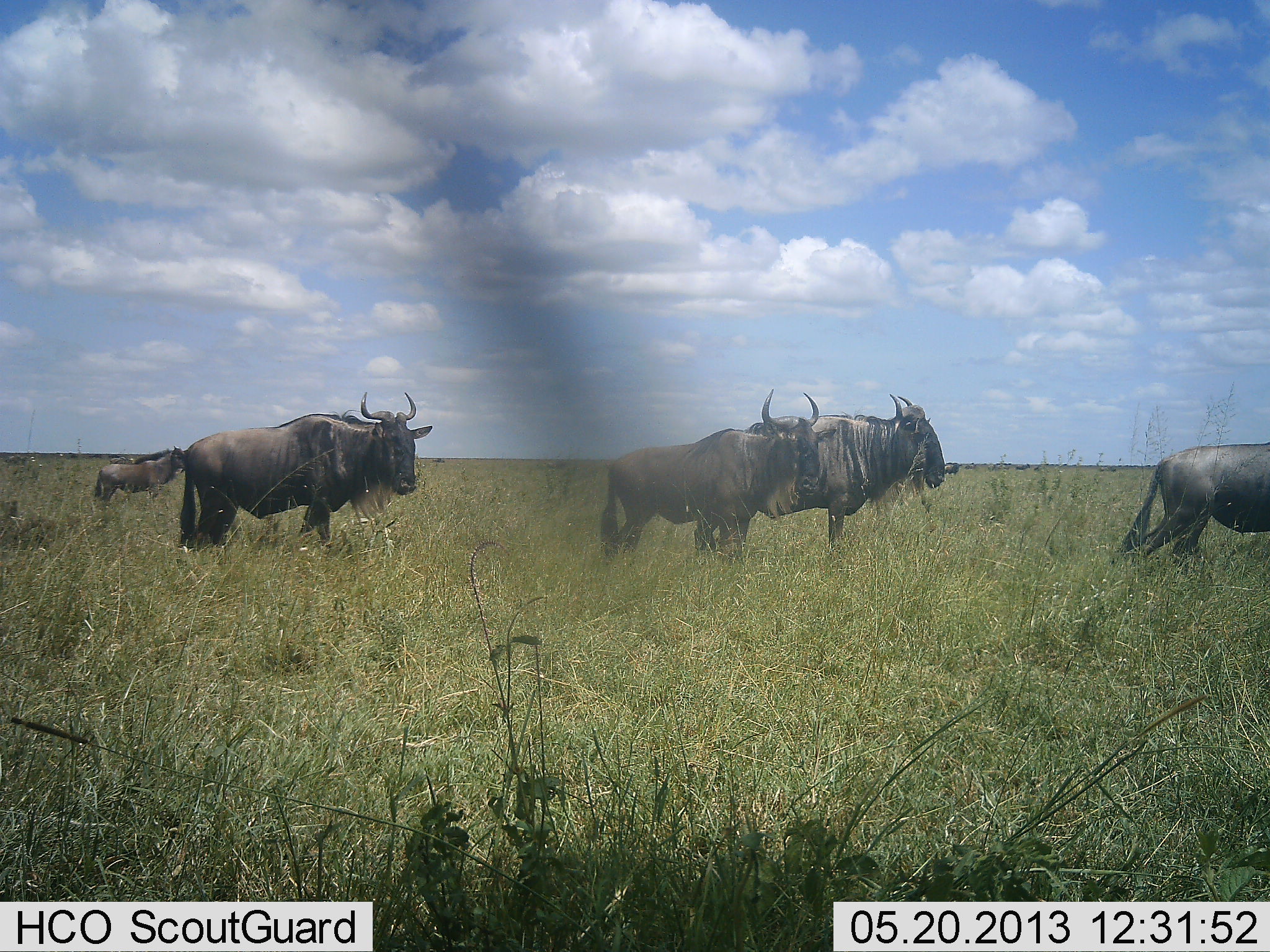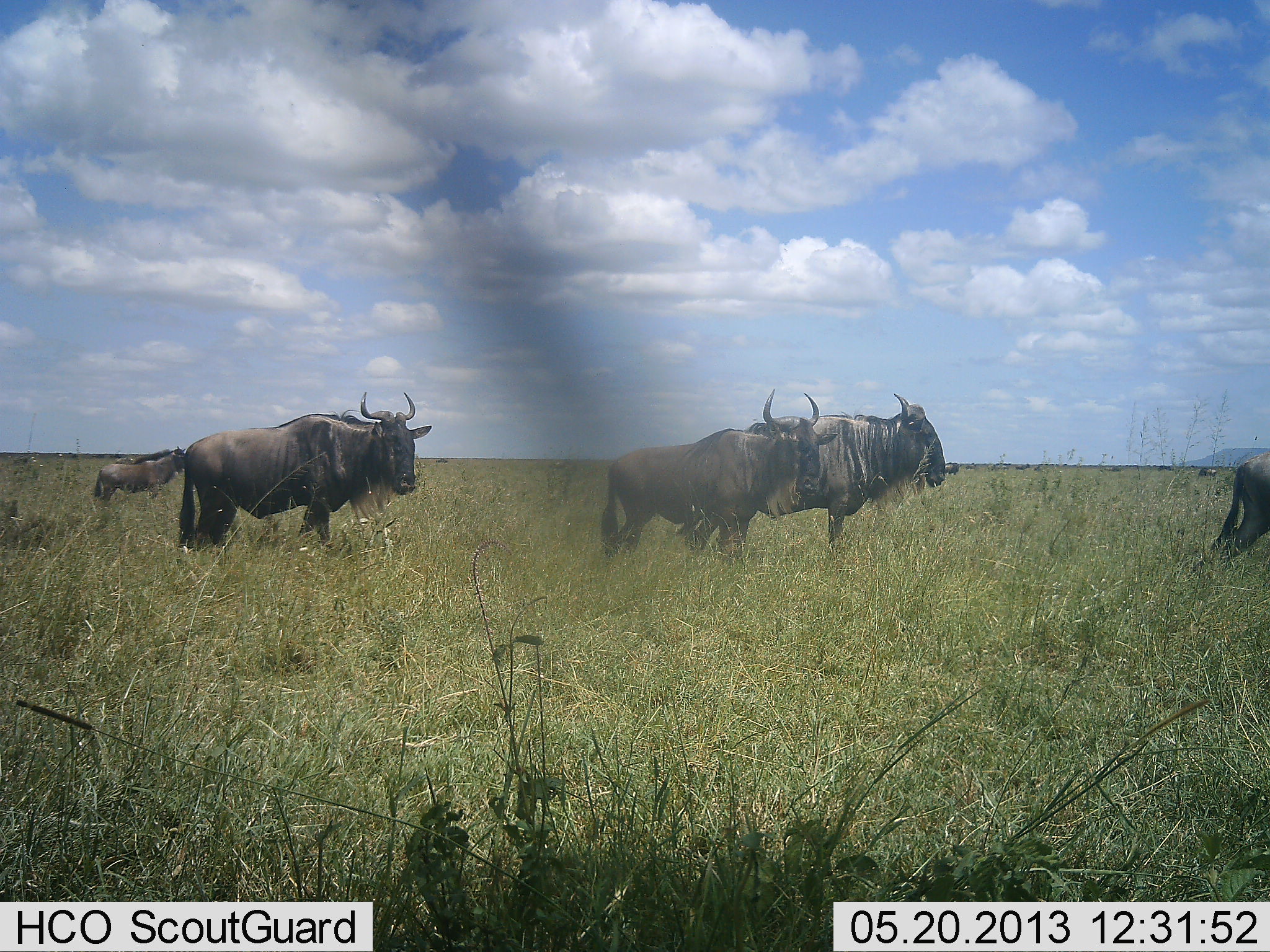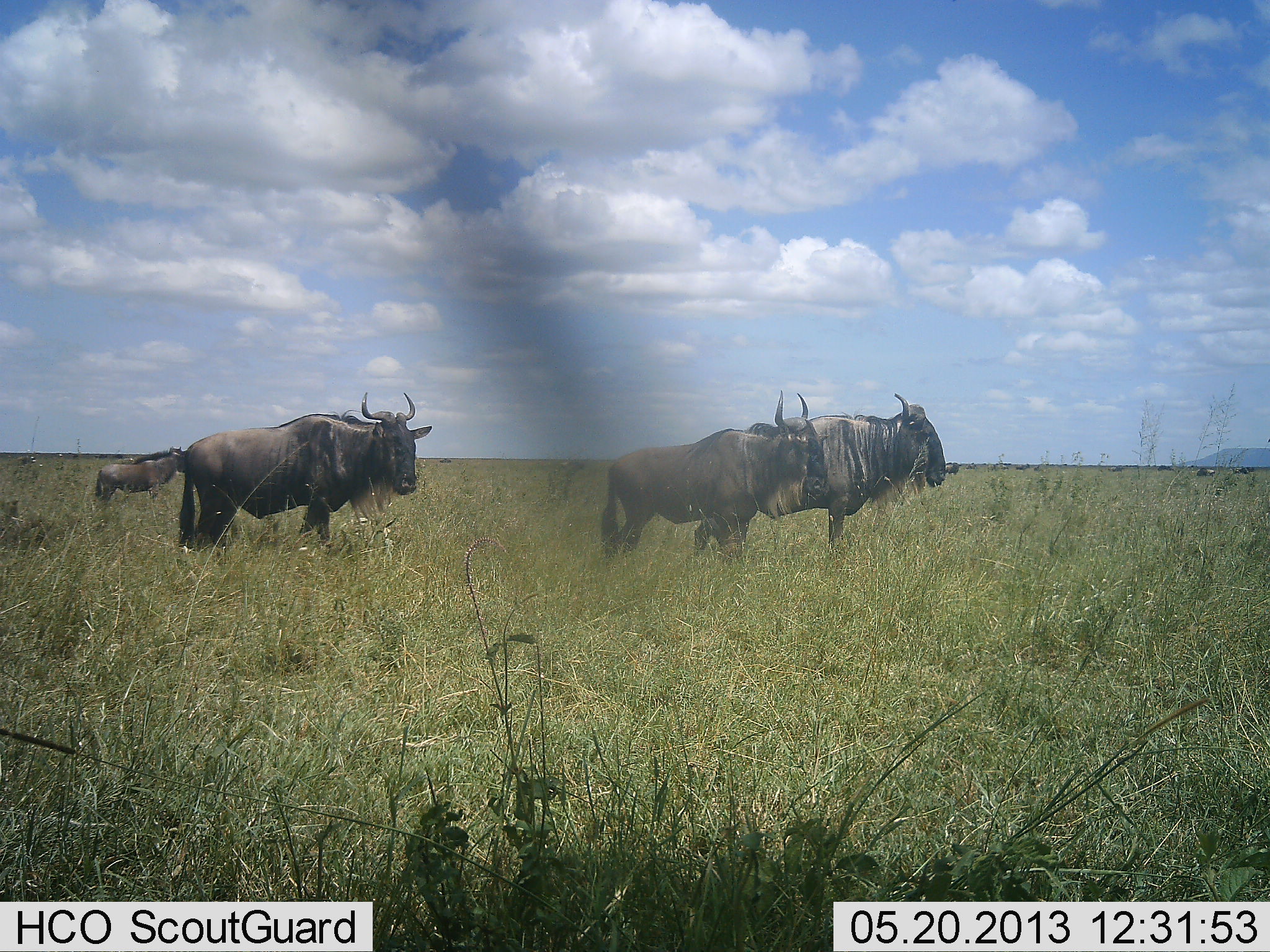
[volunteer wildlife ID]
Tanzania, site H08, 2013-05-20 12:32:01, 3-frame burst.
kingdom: Animalia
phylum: Chordata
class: Mammalia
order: Artiodactyla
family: Bovidae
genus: Connochaetes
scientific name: Connochaetes taurinus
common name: blue wildebeest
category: wildebeest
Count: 5.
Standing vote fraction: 85%.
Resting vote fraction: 0%.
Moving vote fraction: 70%.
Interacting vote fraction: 0%.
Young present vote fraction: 4%.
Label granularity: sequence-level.